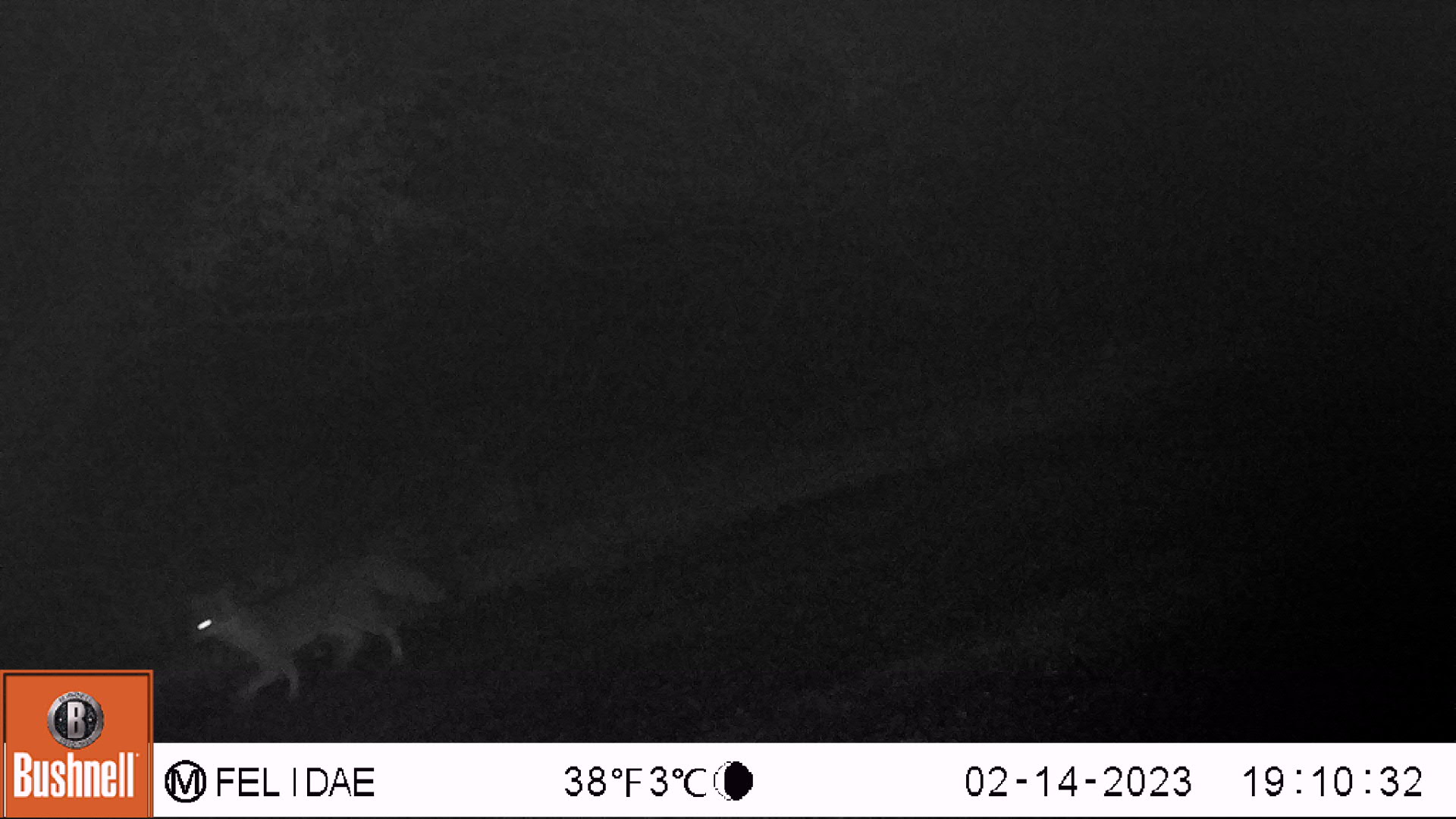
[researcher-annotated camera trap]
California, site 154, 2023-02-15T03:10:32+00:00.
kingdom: Animalia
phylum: Chordata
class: Mammalia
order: Carnivora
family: Canidae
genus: Urocyon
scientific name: Urocyon cinereoargenteus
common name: gray fox